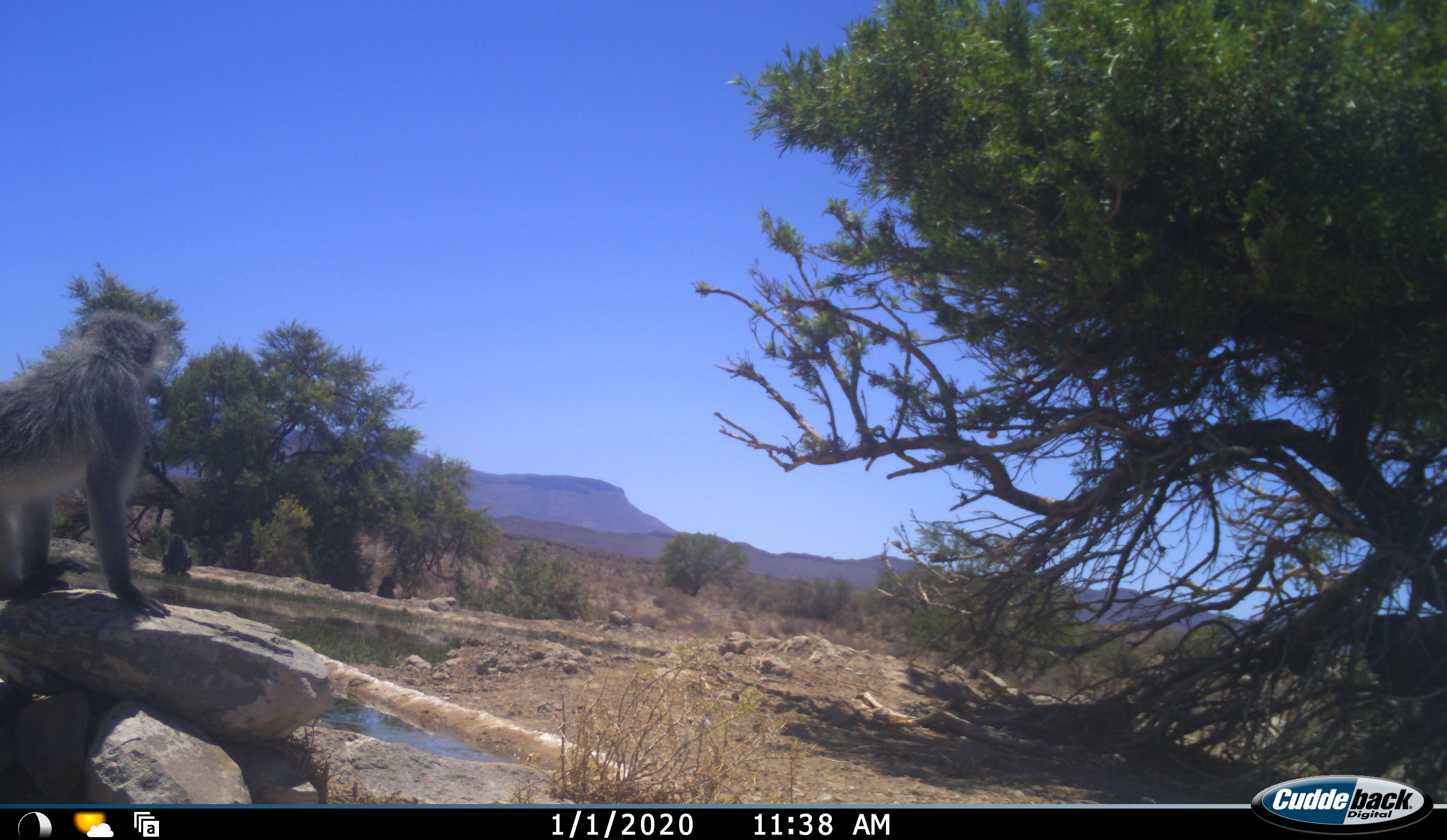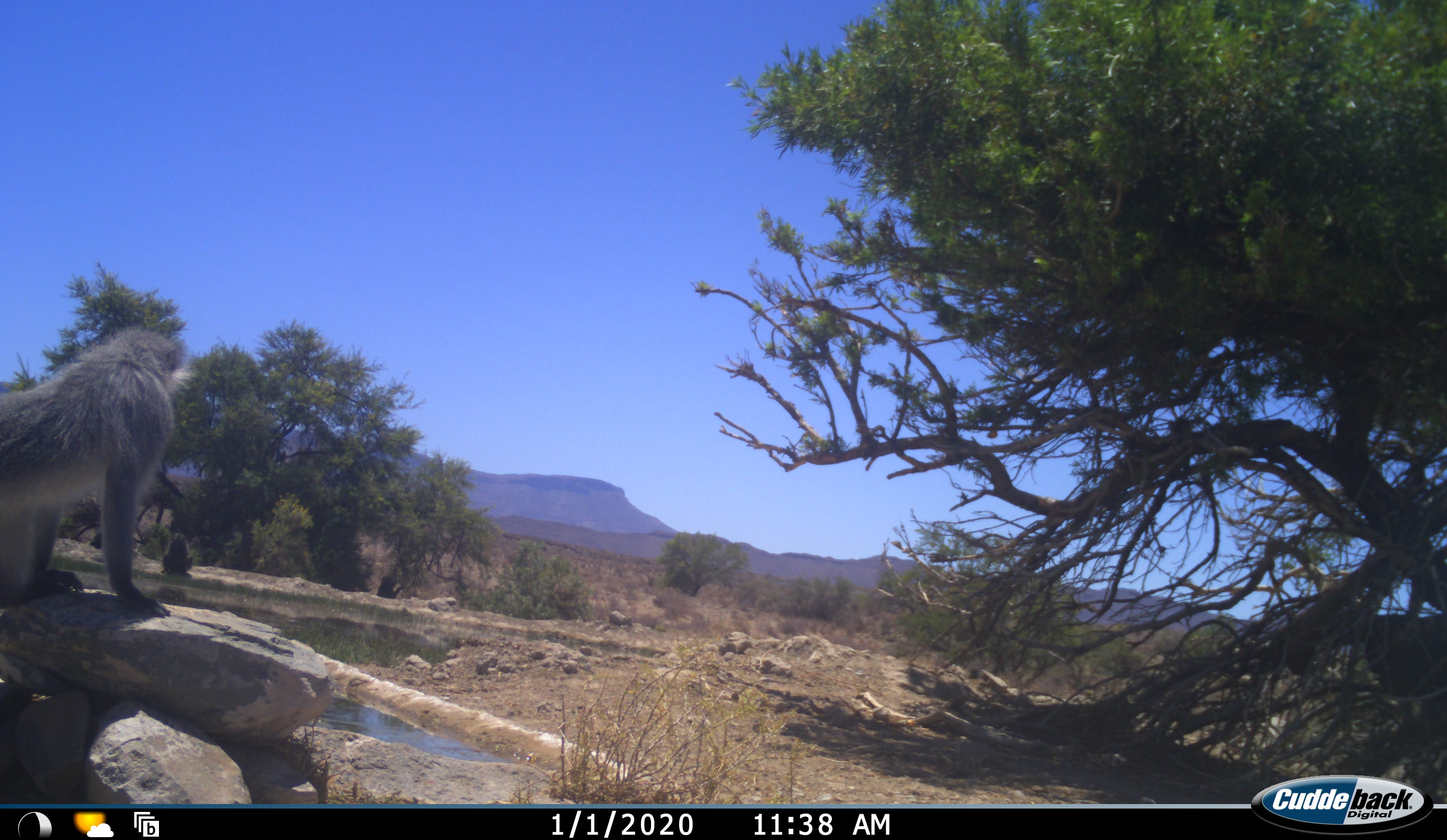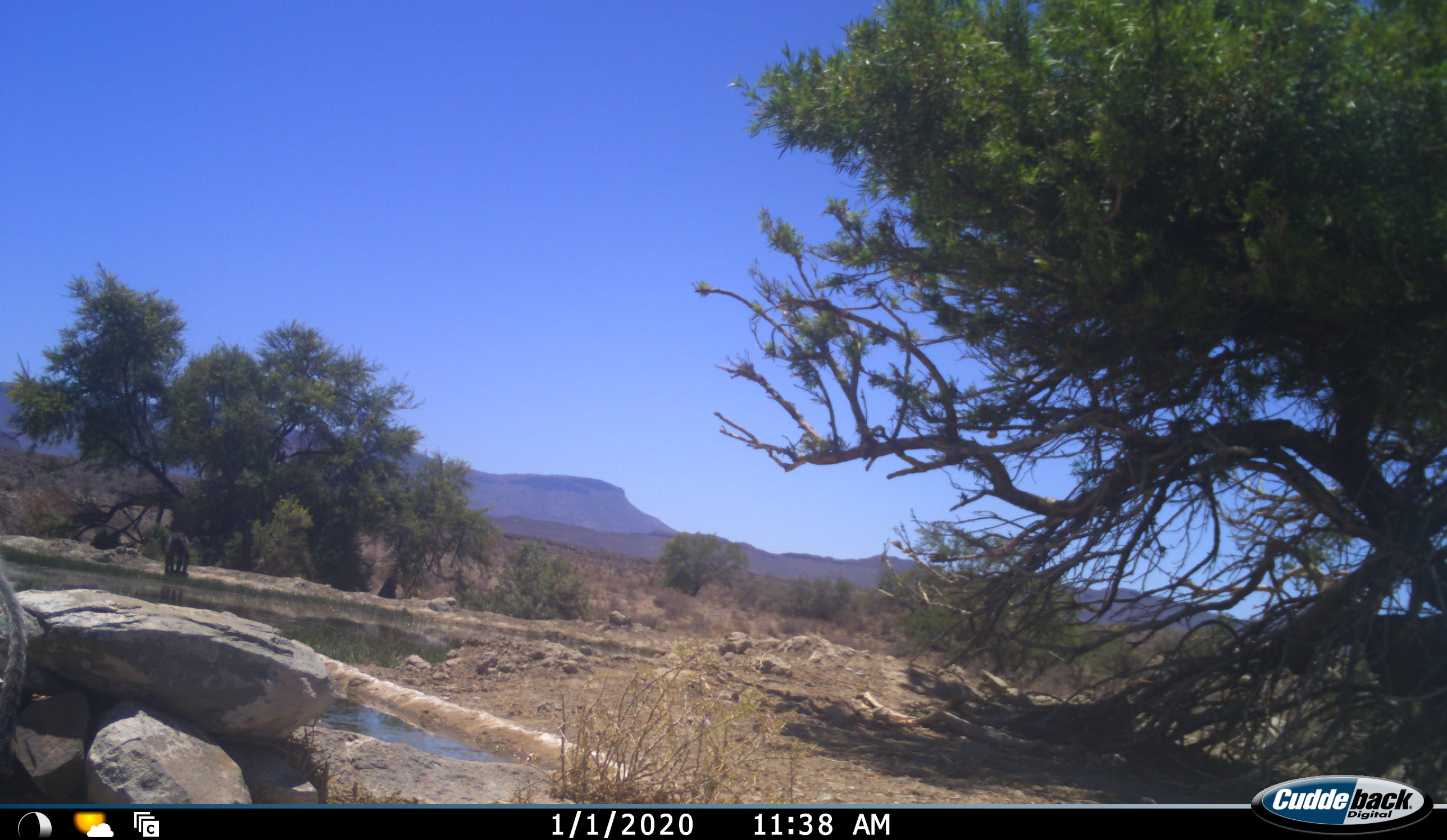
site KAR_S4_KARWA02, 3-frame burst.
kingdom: Animalia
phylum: Chordata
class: Mammalia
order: Primates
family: Cercopithecidae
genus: Chlorocebus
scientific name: Chlorocebus pygerythrus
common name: vervet monkey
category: monkeyvervet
Monkeyvervet (vervet monkey) (Chlorocebus pygerythrus), count 1. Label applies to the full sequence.